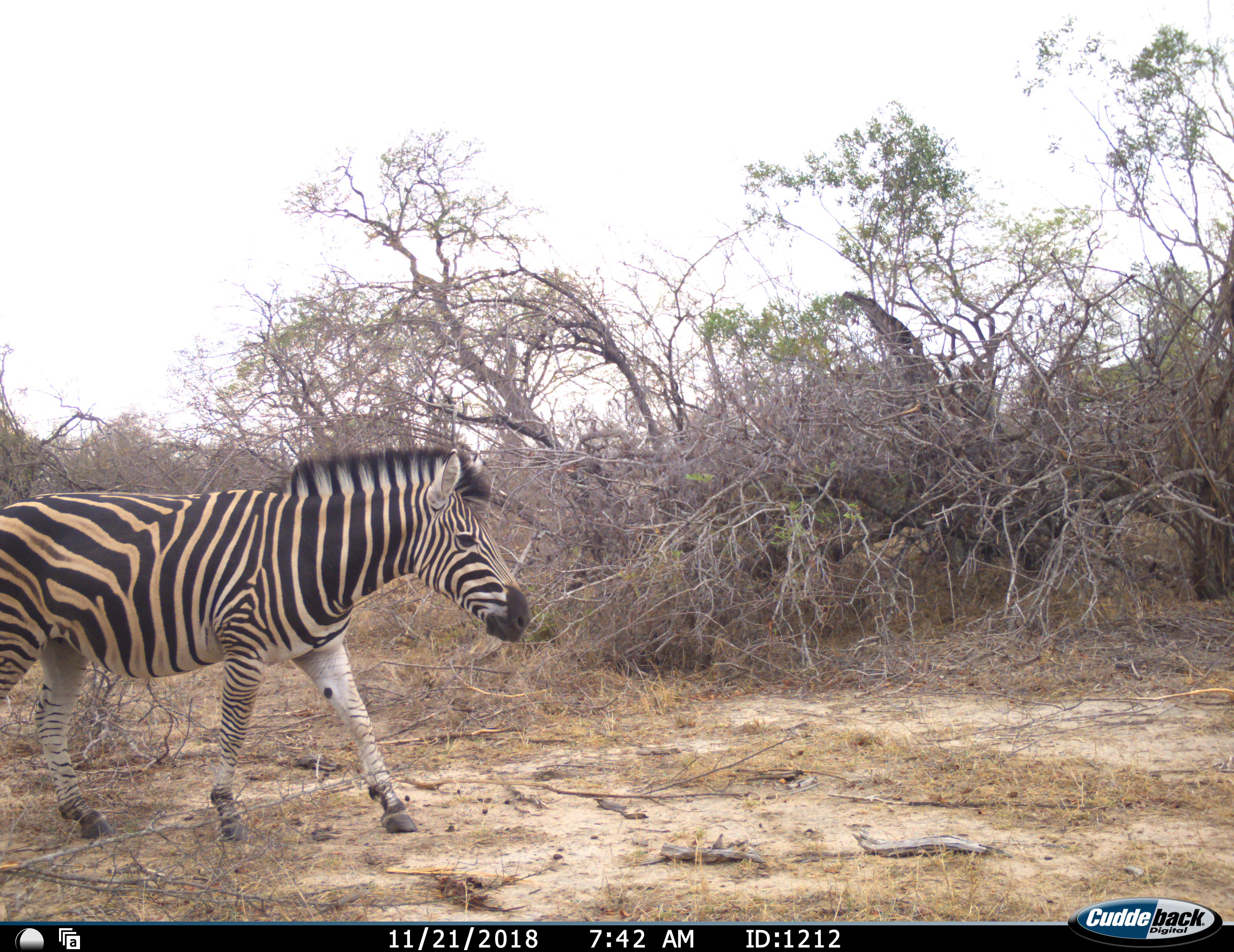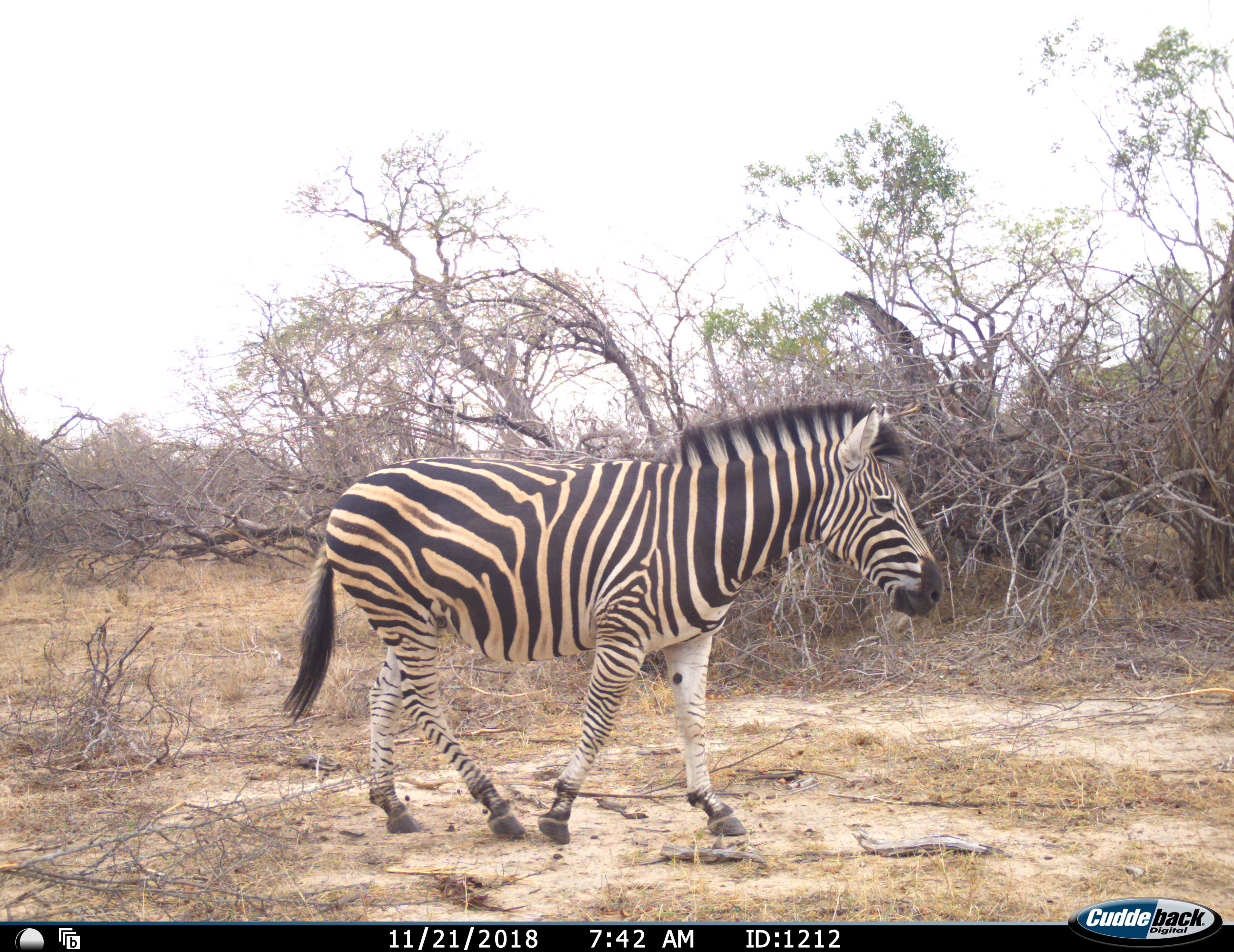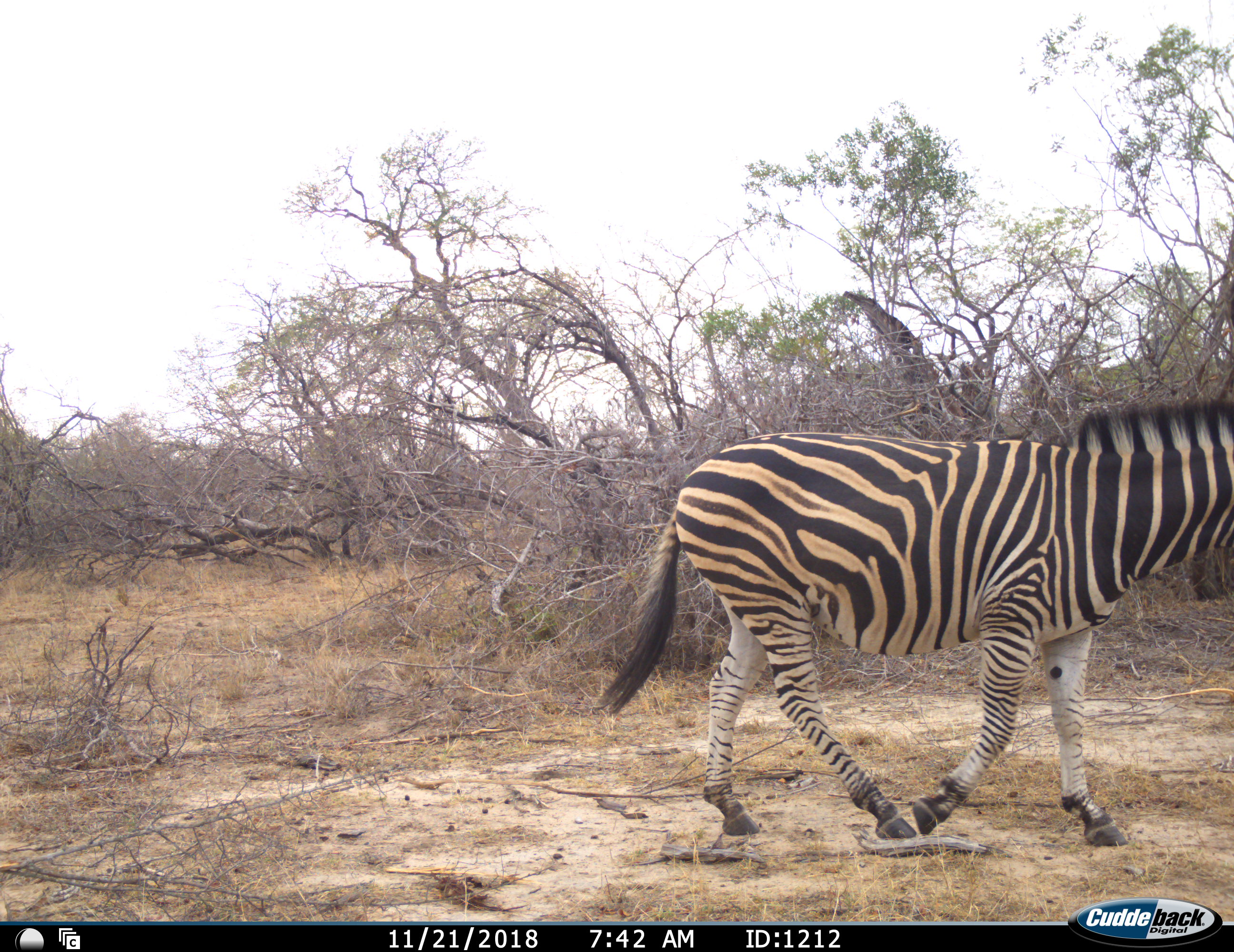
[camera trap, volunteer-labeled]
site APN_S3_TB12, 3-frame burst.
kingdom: Animalia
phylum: Chordata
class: Mammalia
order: Perissodactyla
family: Equidae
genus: Equus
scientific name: Equus quagga burchellii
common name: burchell's zebra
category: zebraburchells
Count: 1.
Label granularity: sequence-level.